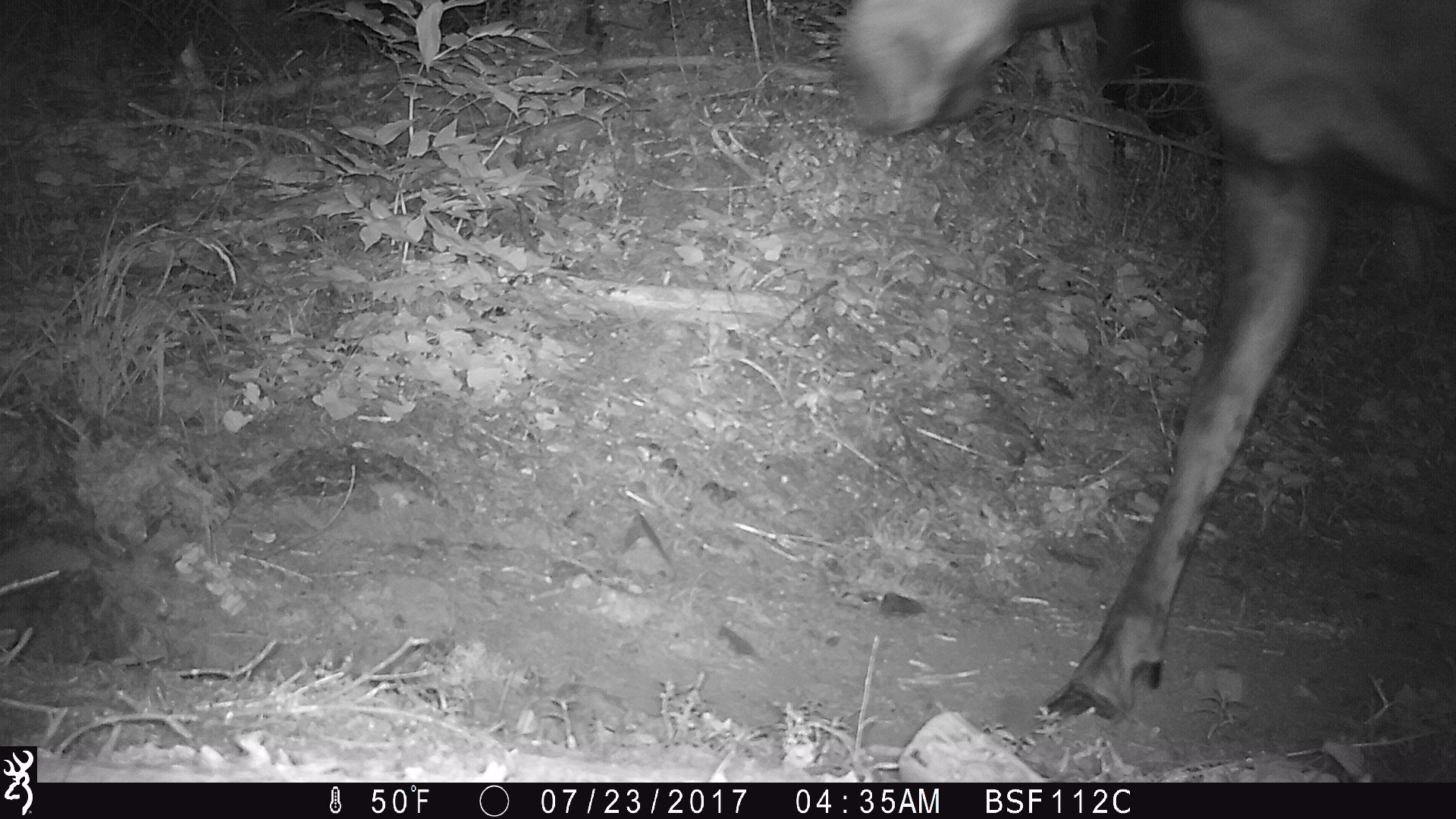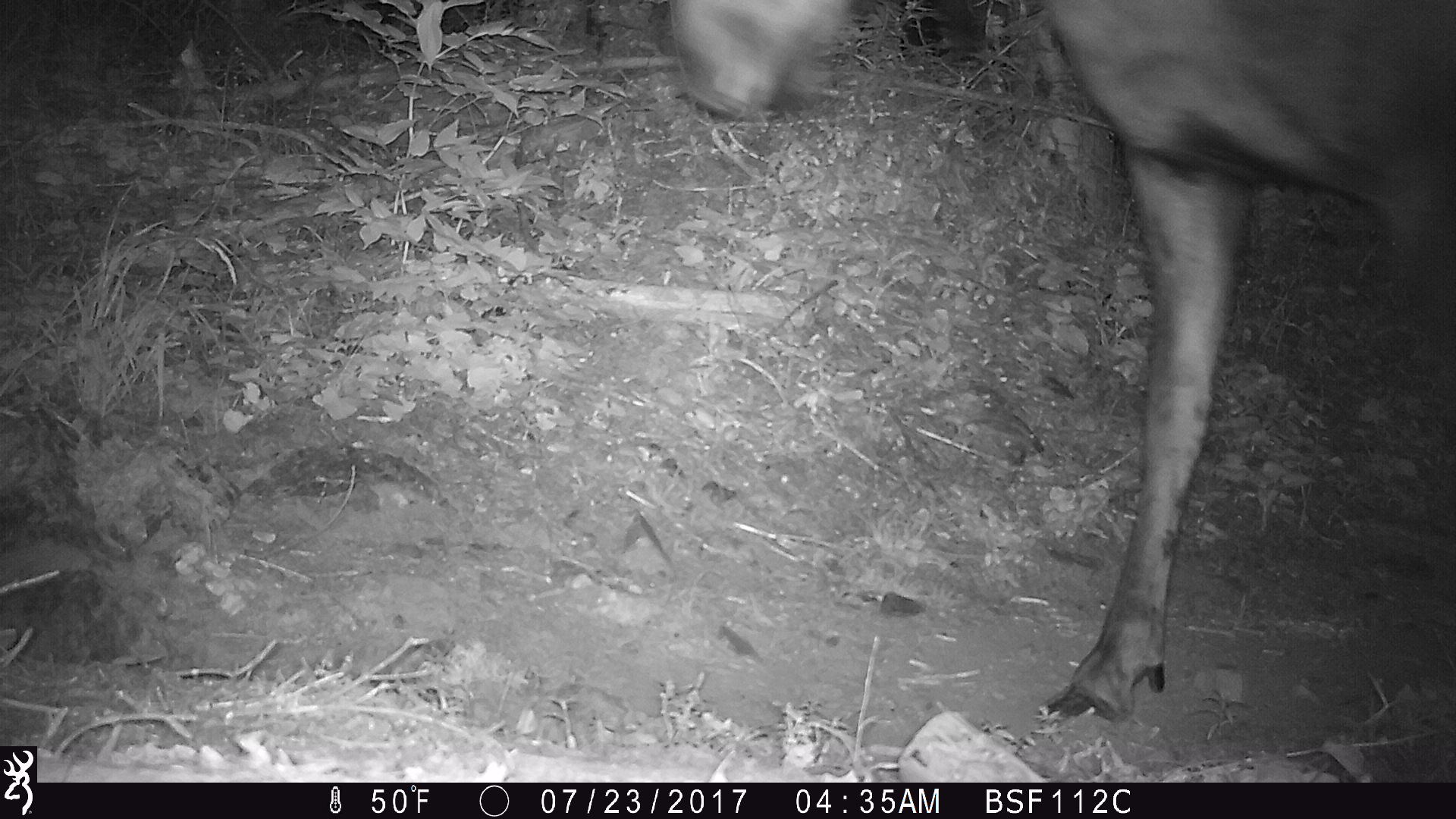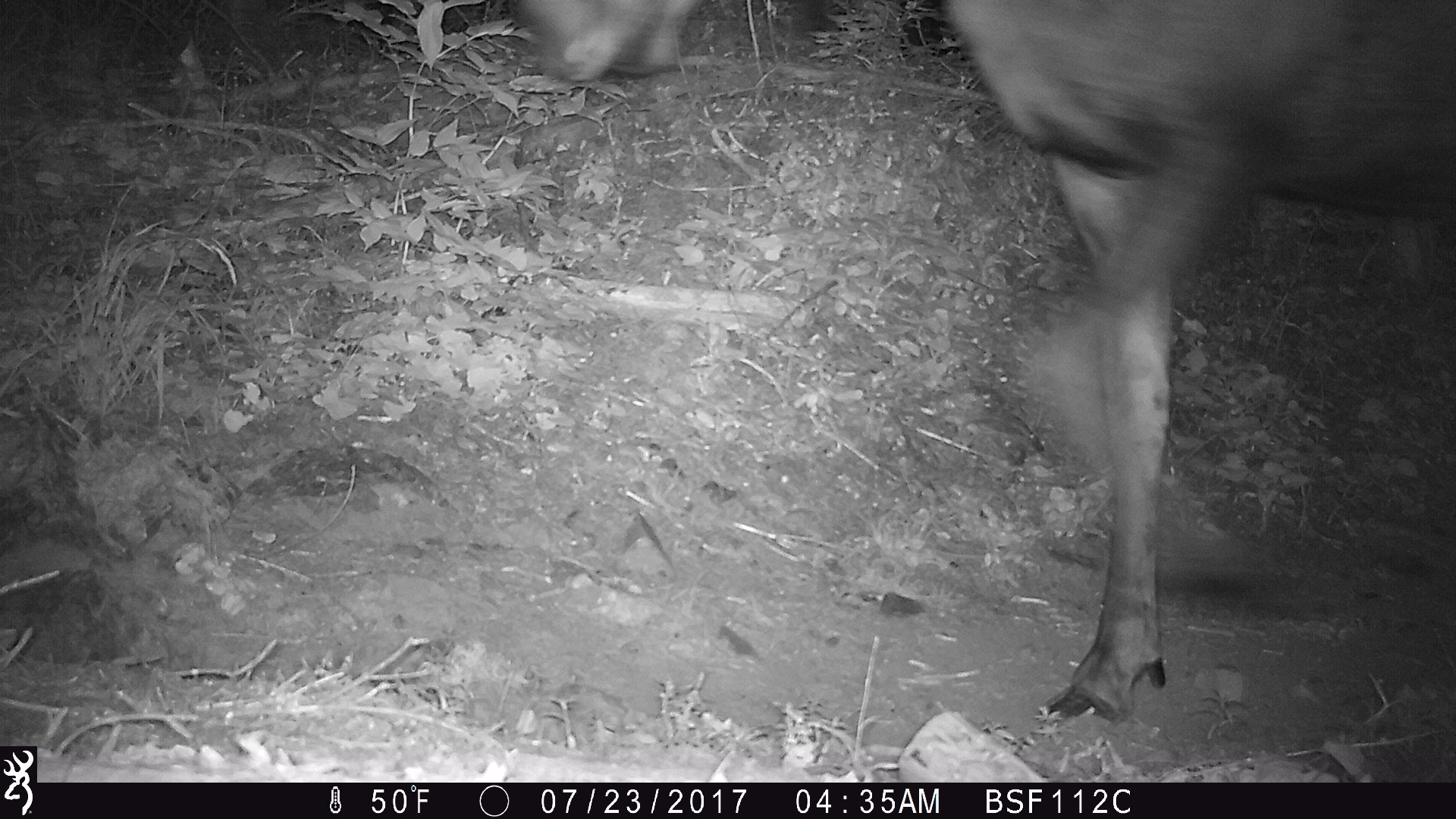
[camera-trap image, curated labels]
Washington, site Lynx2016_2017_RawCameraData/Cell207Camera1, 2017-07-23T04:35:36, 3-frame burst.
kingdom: Animalia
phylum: Chordata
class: Mammalia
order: Artiodactyla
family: Cervidae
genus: Alces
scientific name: Alces alces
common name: moose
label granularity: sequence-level